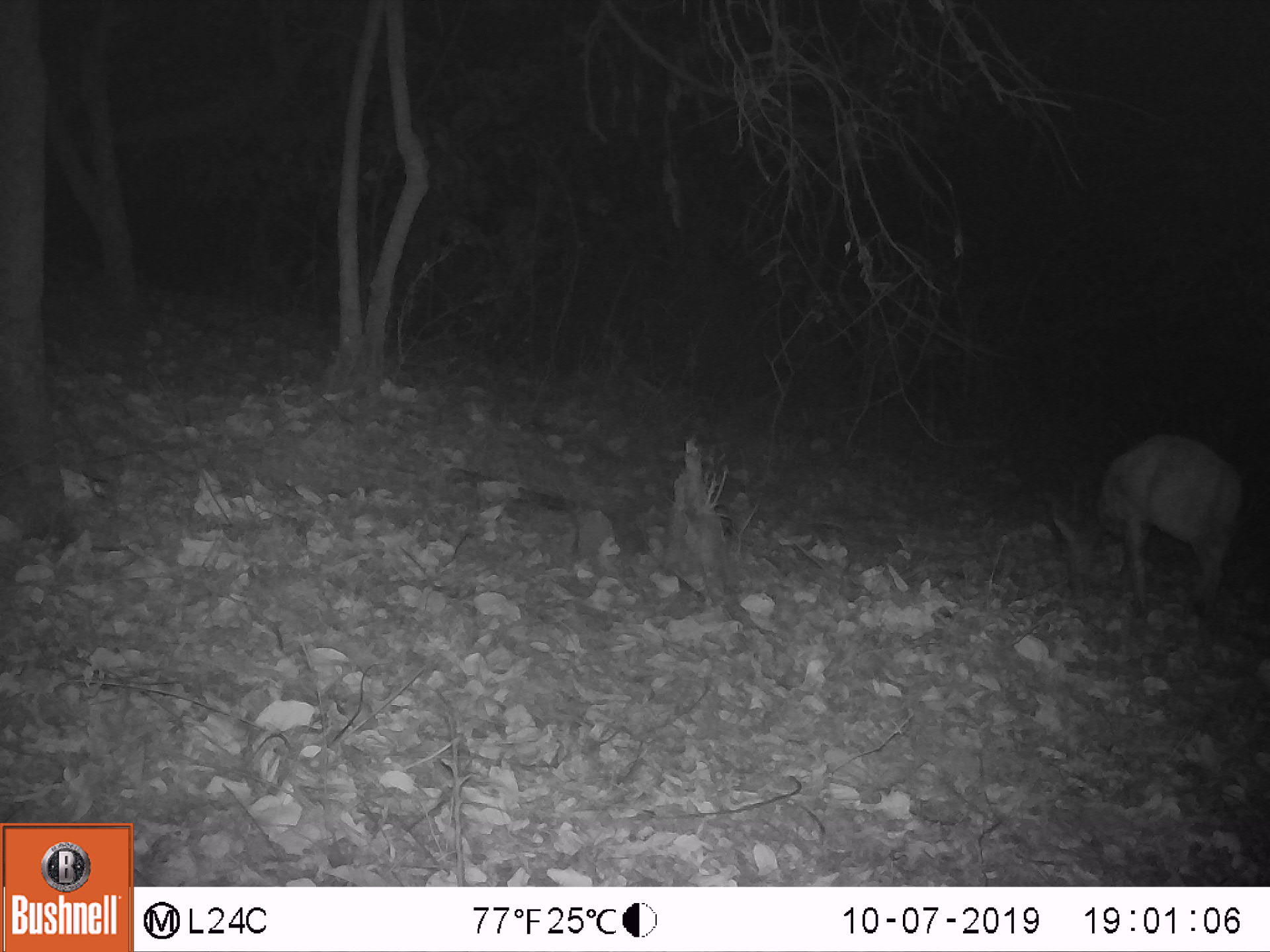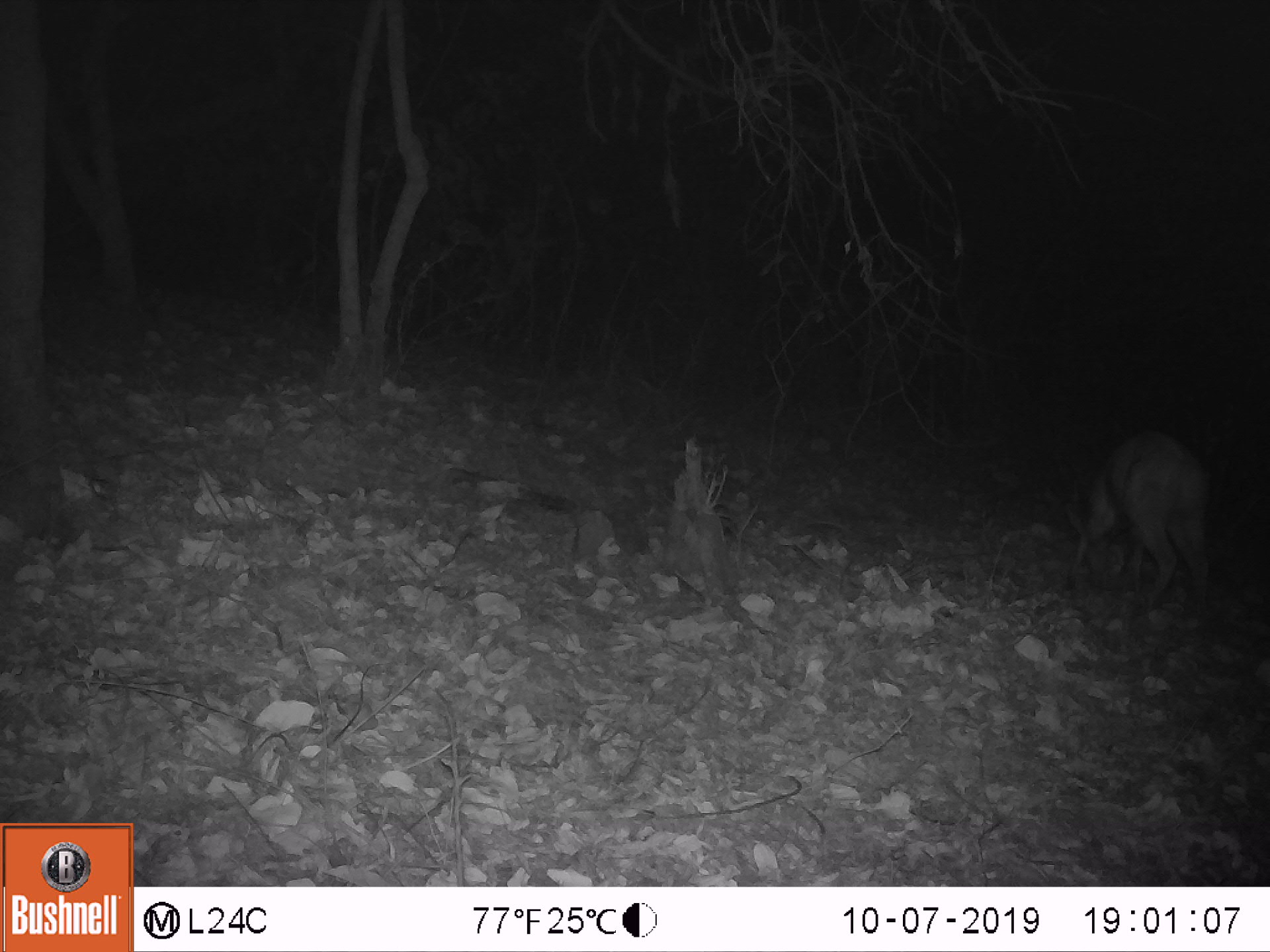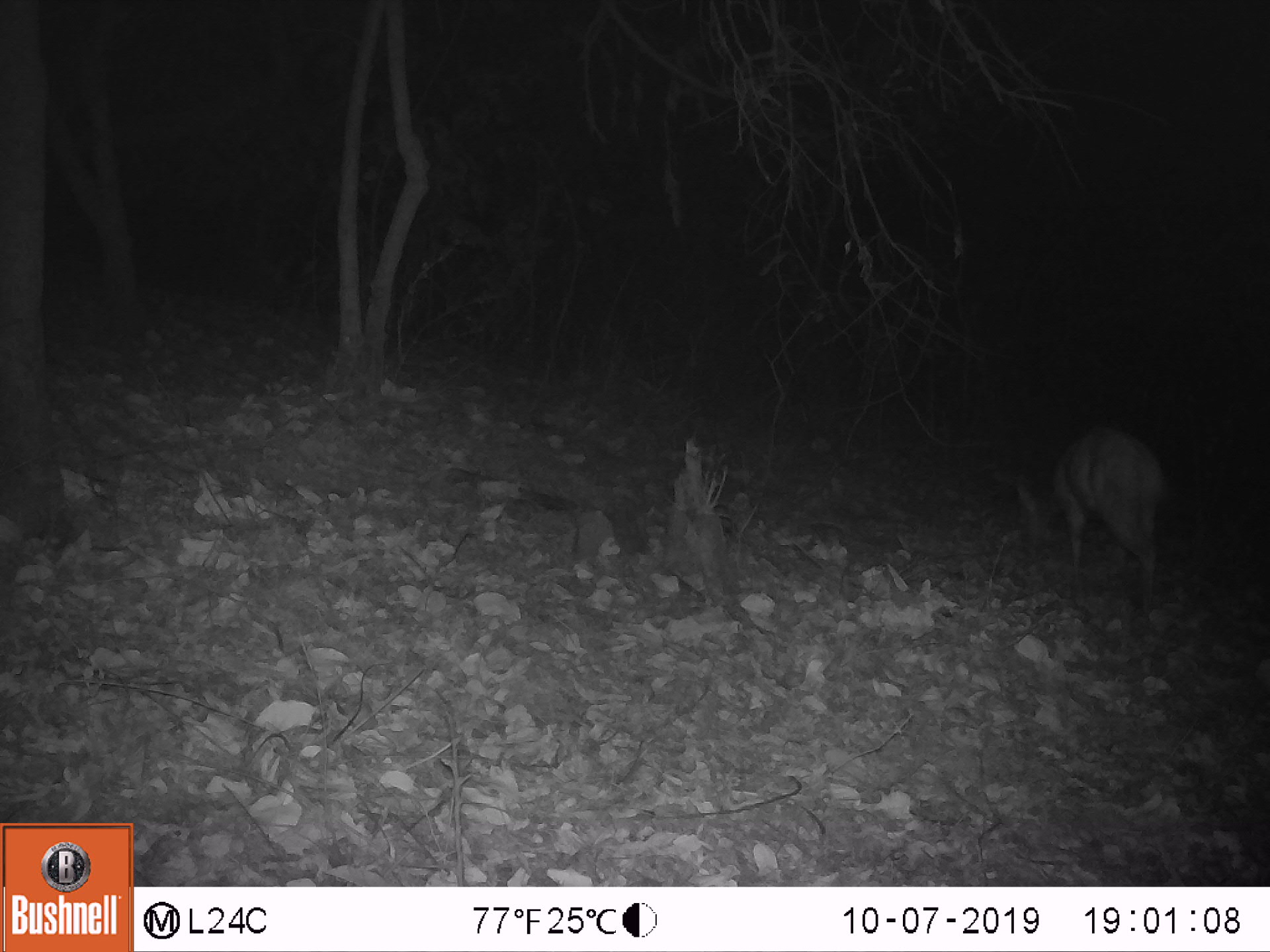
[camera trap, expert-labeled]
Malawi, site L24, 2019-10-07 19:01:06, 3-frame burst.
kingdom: Animalia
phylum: Chordata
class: Mammalia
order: Artiodactyla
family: Bovidae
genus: Tragelaphus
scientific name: Tragelaphus sylvaticus sylvaticus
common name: cape bushbuck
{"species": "cape bushbuck (Tragelaphus sylvaticus sylvaticus)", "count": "1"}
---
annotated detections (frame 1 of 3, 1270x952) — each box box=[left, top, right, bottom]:
cape bushbuck: box=[1046, 415, 1246, 625]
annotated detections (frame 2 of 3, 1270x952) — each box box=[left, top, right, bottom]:
cape bushbuck: box=[1057, 427, 1229, 634]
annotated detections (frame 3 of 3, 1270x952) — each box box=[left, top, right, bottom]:
cape bushbuck: box=[993, 416, 1197, 612]